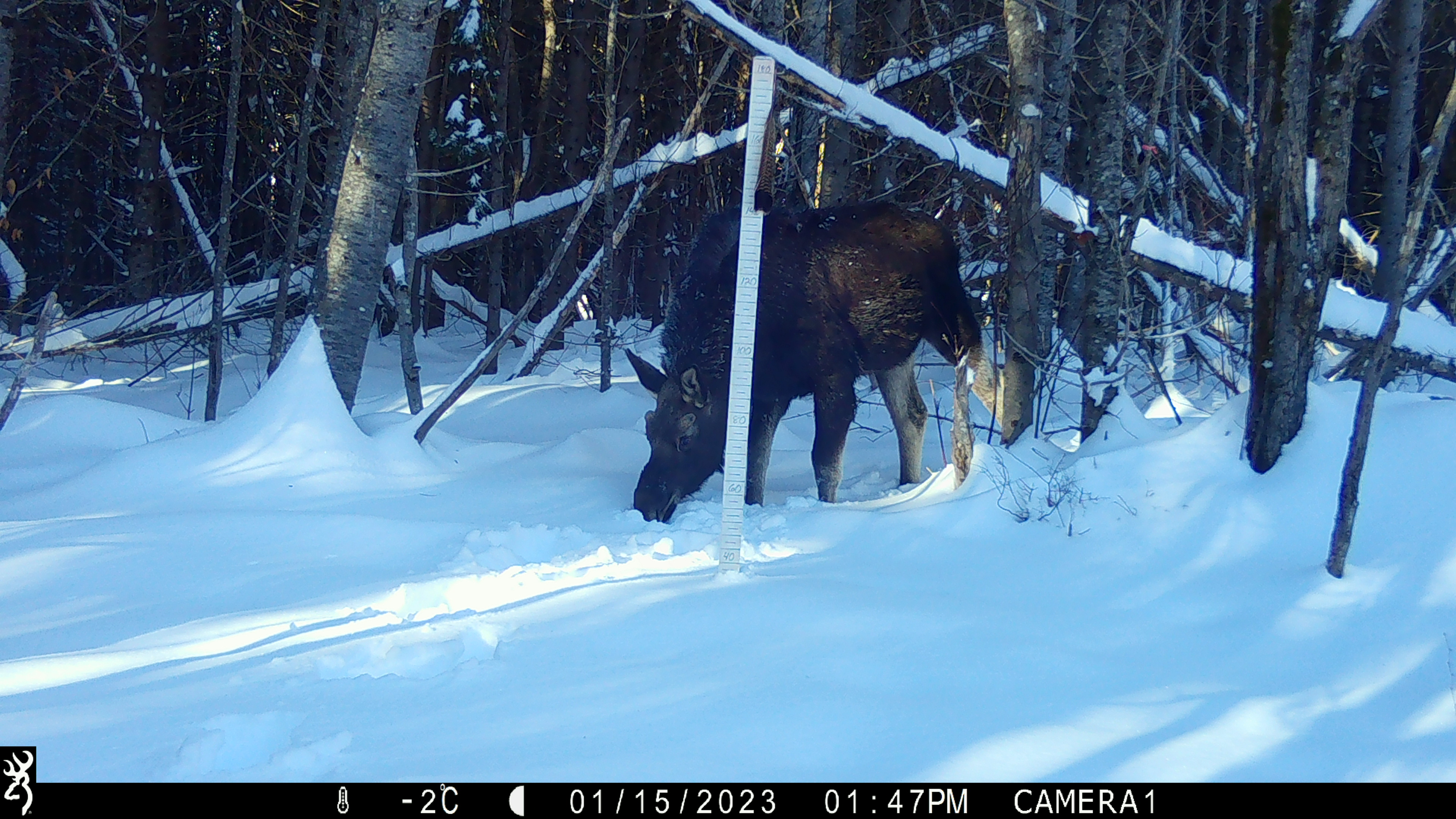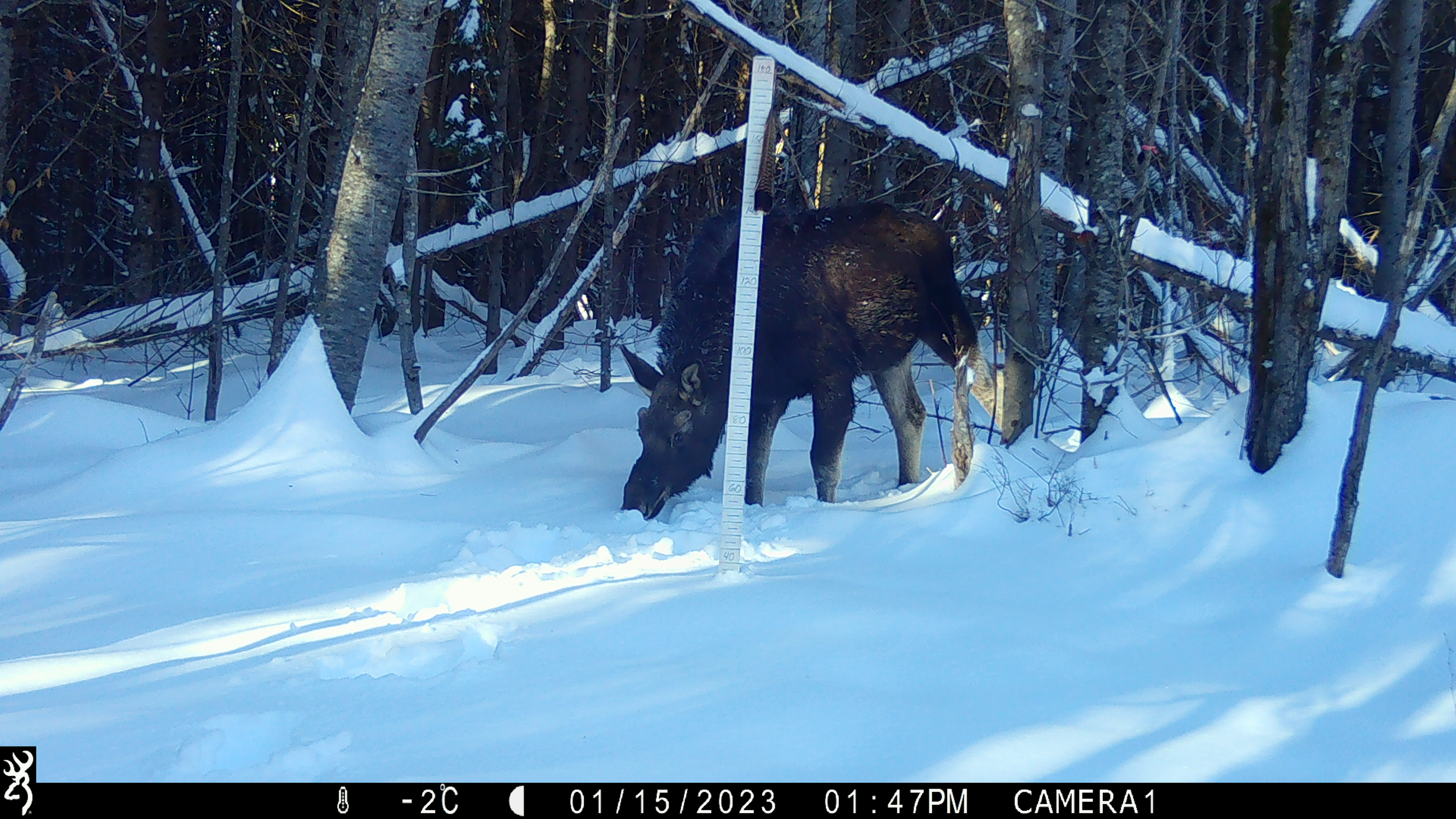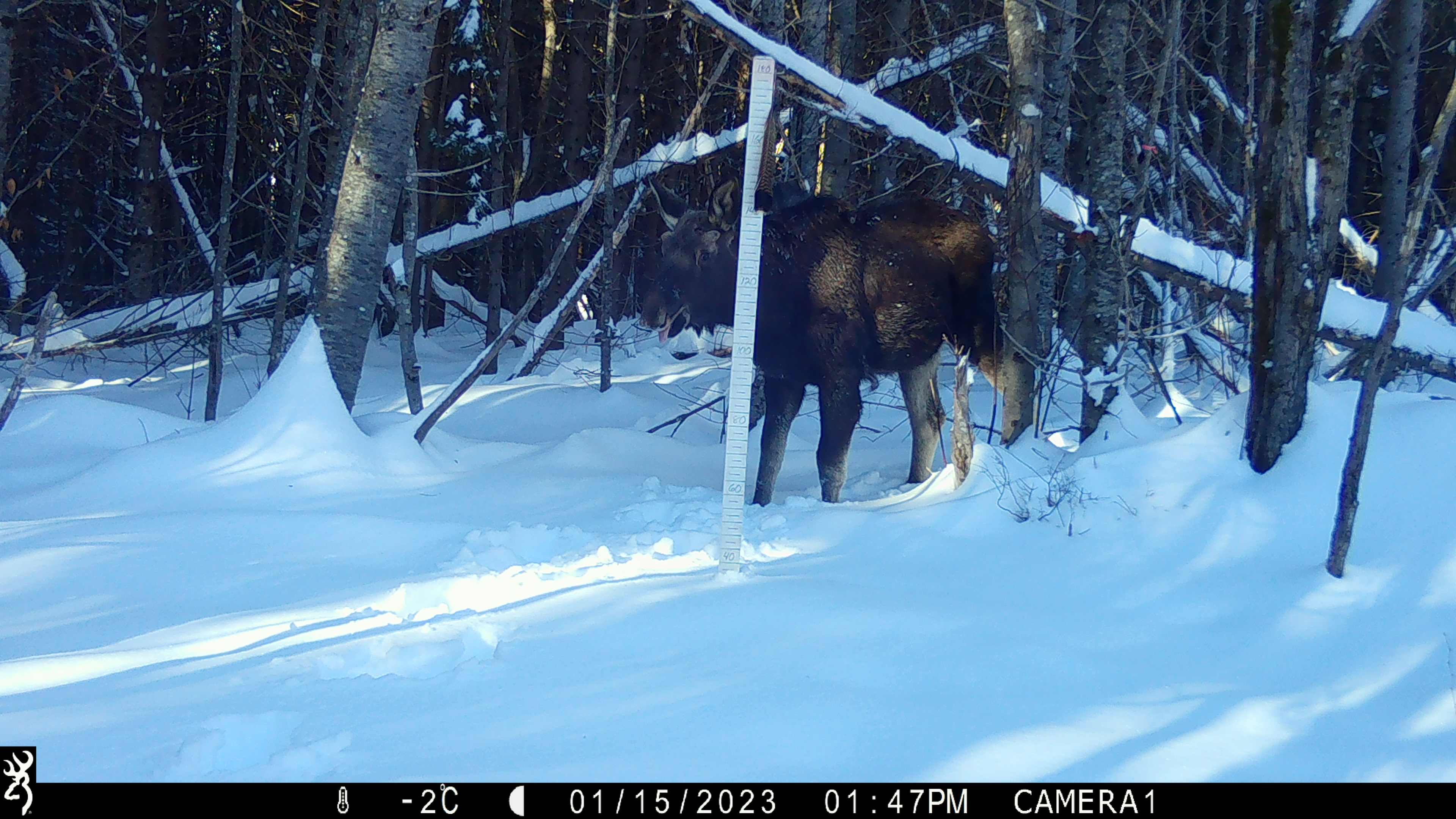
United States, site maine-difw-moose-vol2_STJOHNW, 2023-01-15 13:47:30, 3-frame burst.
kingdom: Animalia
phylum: Chordata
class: Mammalia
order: Artiodactyla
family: Cervidae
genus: Alces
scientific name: Alces alces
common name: moose